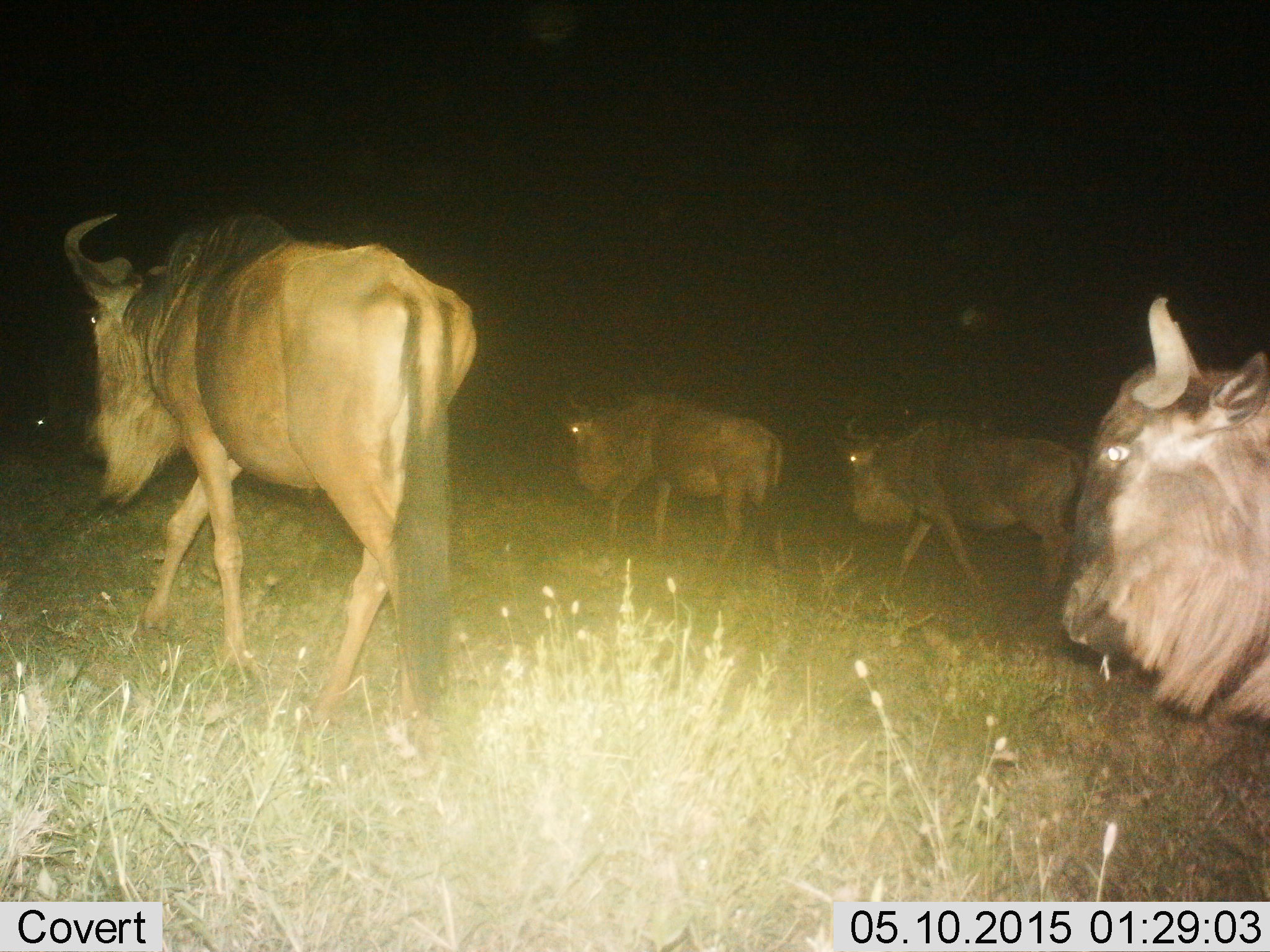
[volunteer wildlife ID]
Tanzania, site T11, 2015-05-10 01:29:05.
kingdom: Animalia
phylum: Chordata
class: Mammalia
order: Artiodactyla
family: Bovidae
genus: Connochaetes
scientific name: Connochaetes taurinus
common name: blue wildebeest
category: wildebeest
Wildebeest (blue wildebeest) (Connochaetes taurinus), count 4. Behavior (volunteer vote fractions): standing 0%, resting 0%, moving 100%, interacting 0%. Young present (vote fraction): 0%. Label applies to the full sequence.